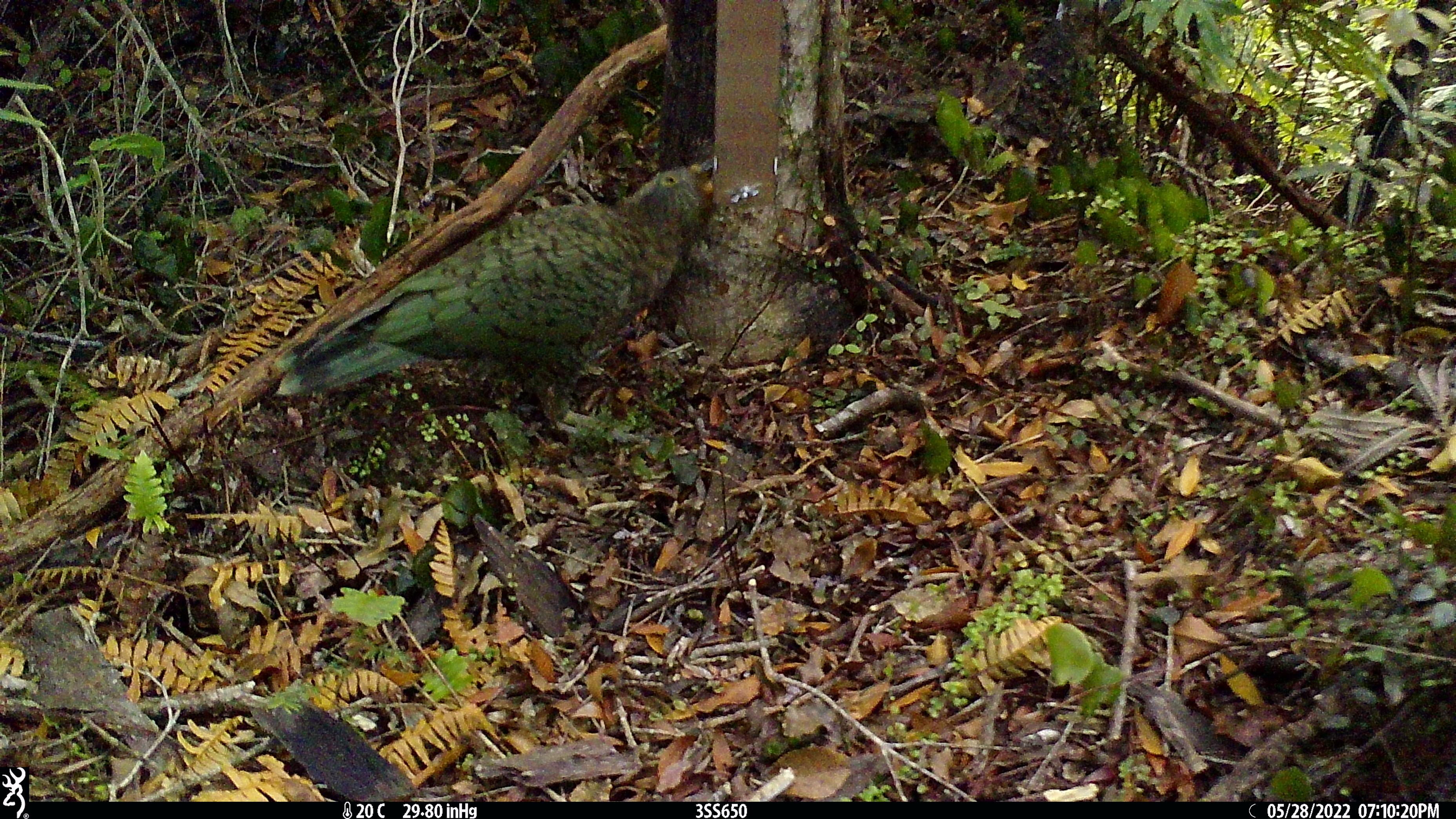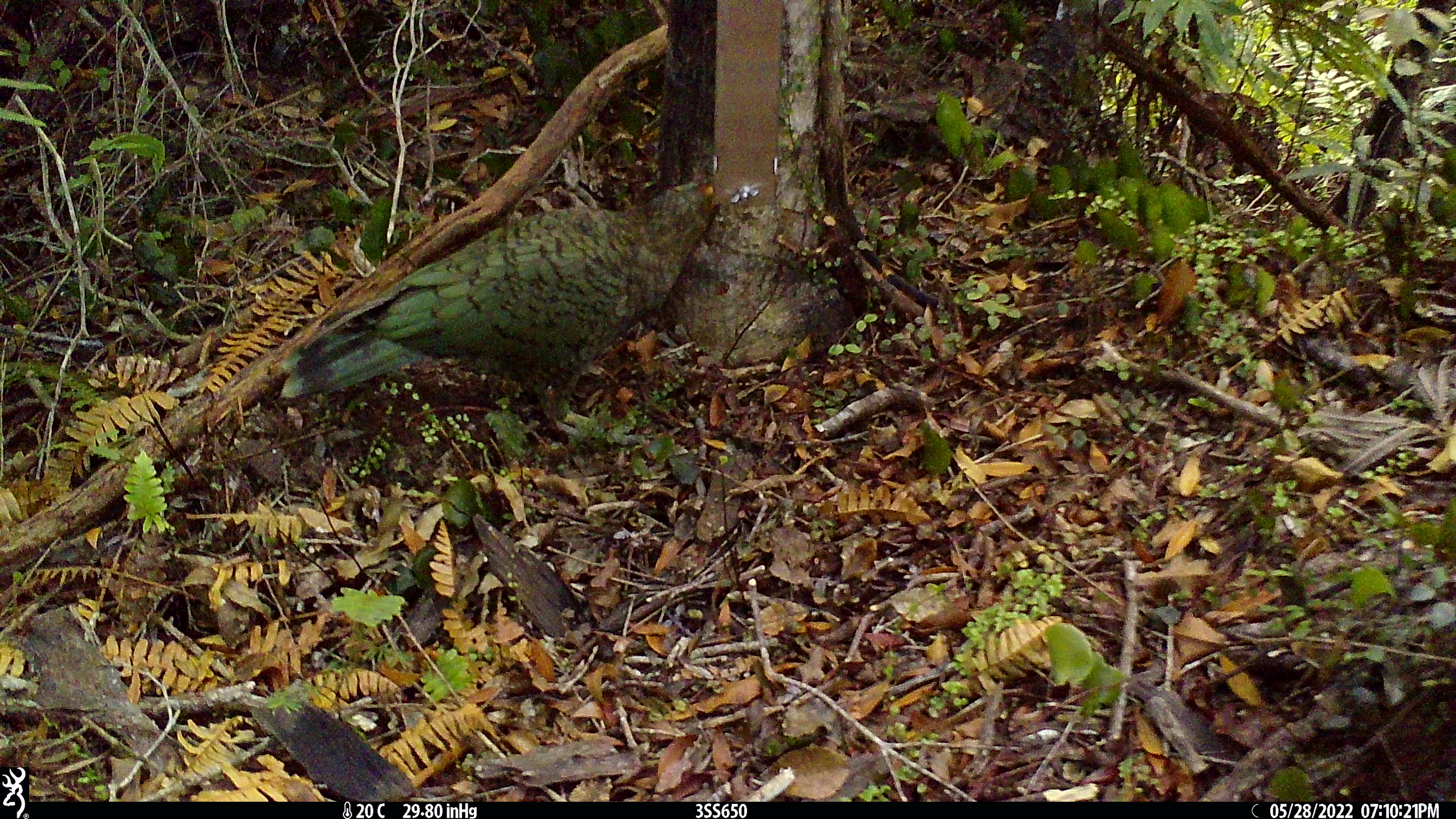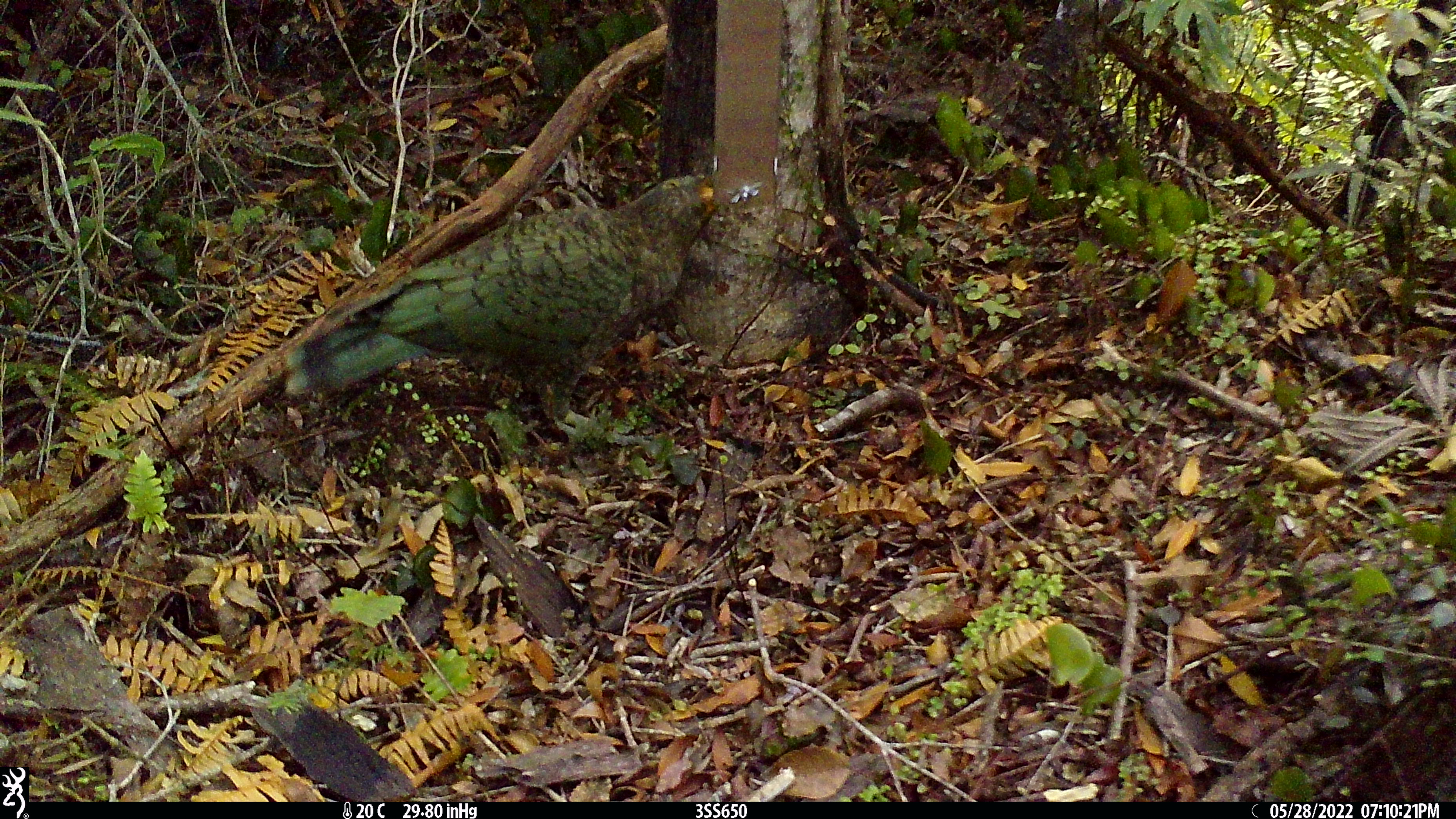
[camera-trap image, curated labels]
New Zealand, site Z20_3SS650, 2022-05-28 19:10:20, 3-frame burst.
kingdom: Animalia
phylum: Chordata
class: Aves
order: Psittaciformes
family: Strigopidae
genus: Nestor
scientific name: Nestor notabilis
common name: kea